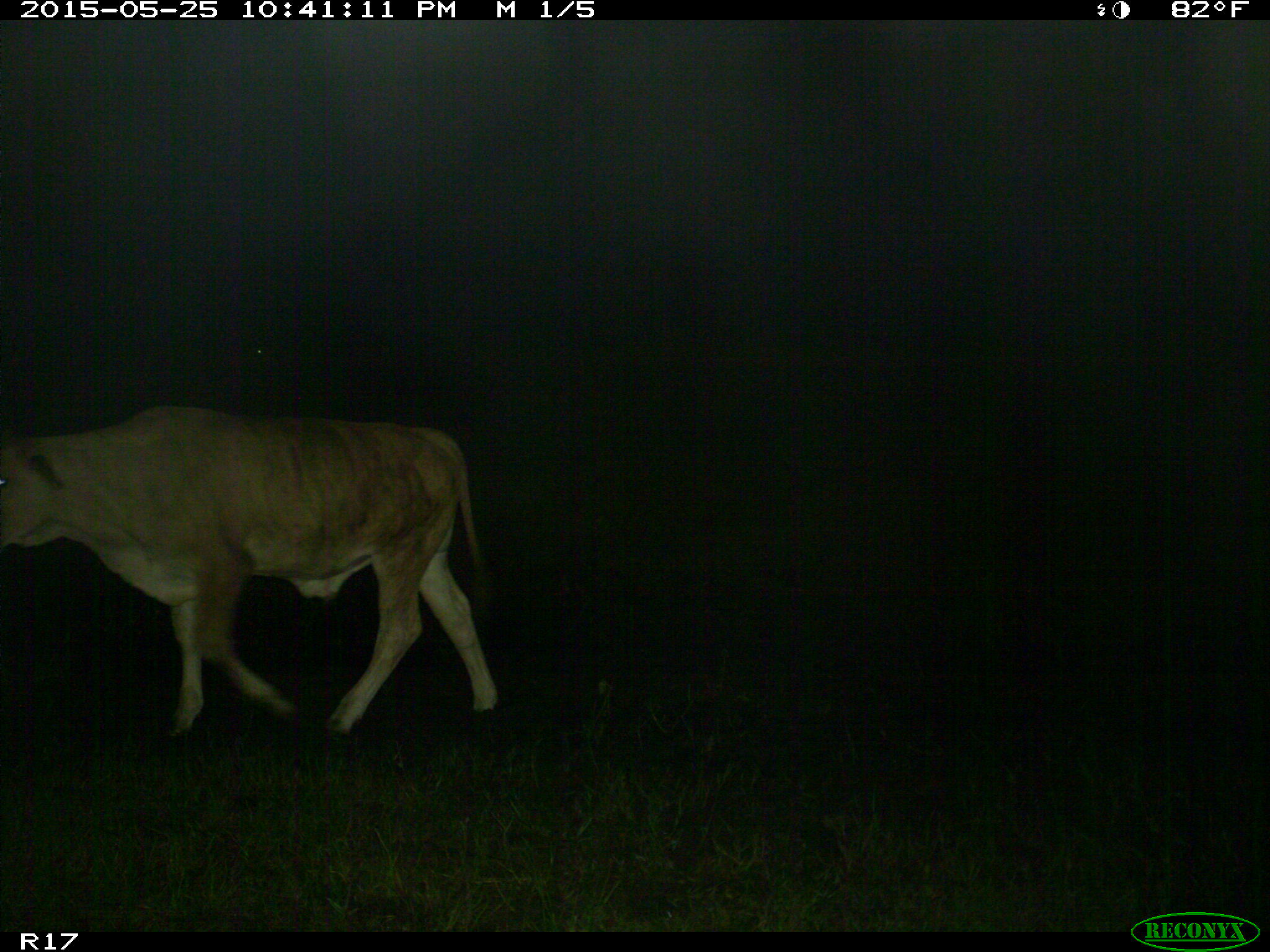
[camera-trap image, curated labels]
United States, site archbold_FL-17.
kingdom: Animalia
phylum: Chordata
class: Mammalia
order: Artiodactyla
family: Bovidae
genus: Bos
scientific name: Bos taurus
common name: domestic cow